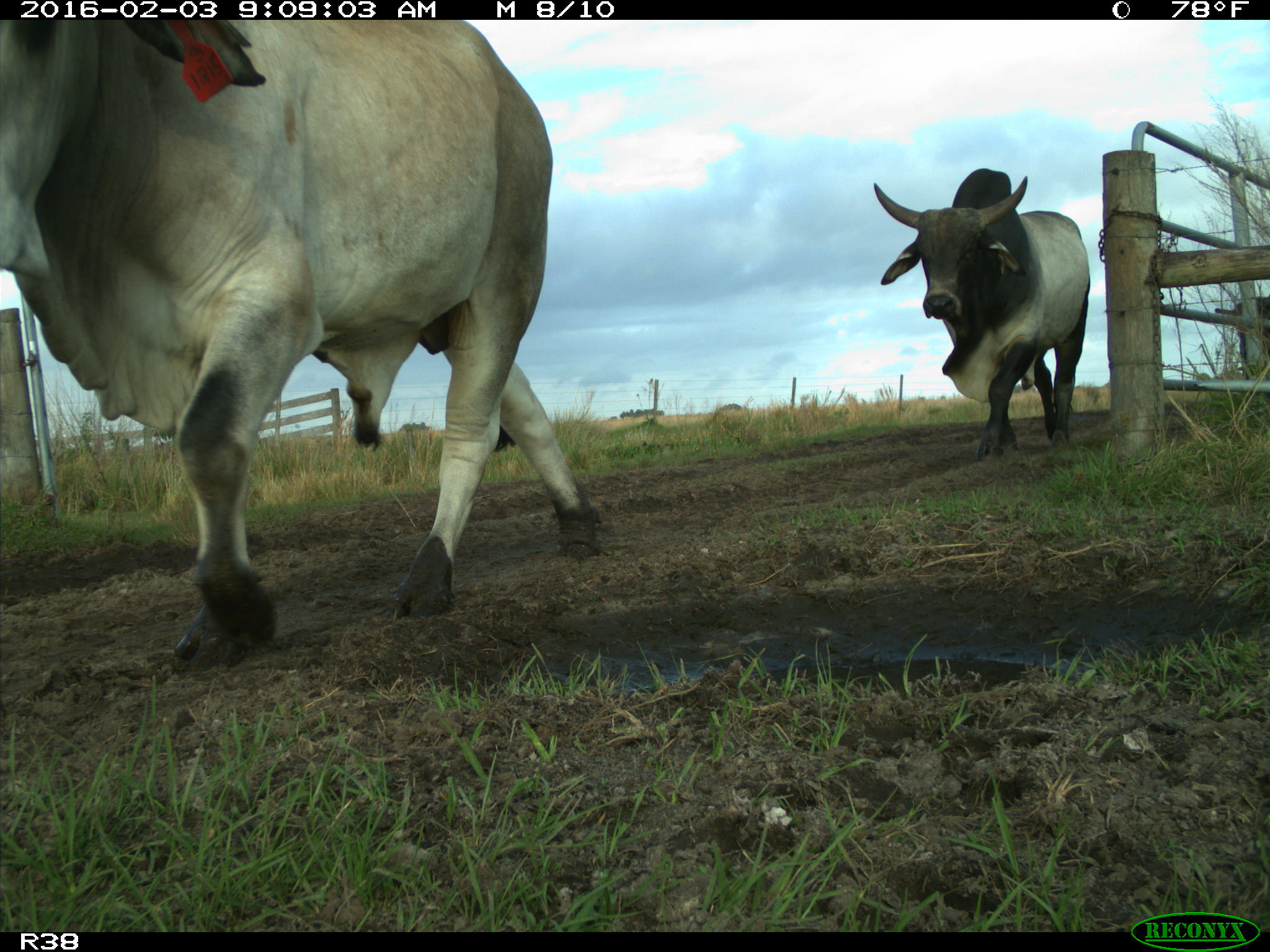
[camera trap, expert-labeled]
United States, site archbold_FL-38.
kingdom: Animalia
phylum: Chordata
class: Mammalia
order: Artiodactyla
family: Bovidae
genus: Bos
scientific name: Bos taurus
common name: domestic cow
Bos taurus (domestic cow).